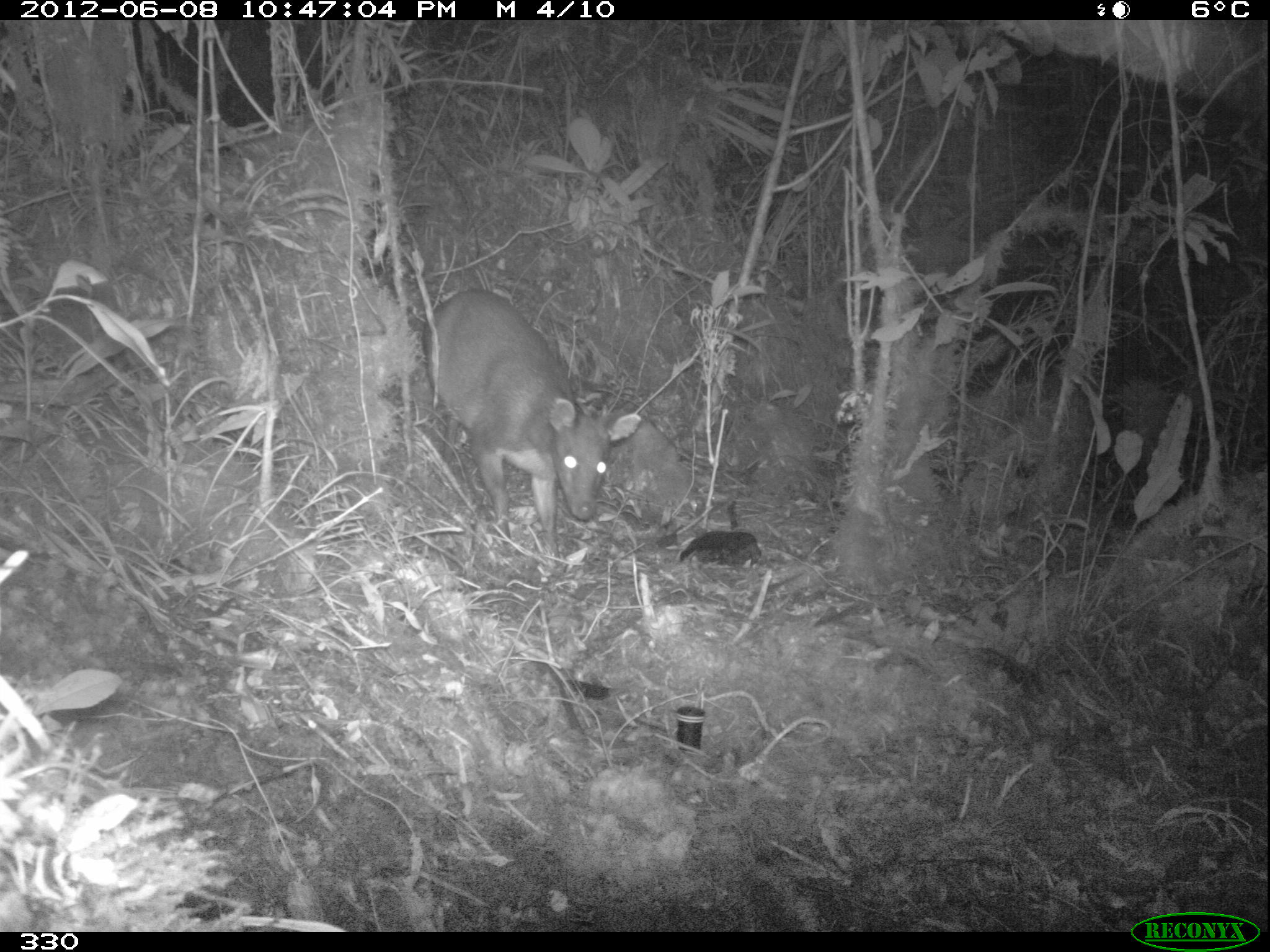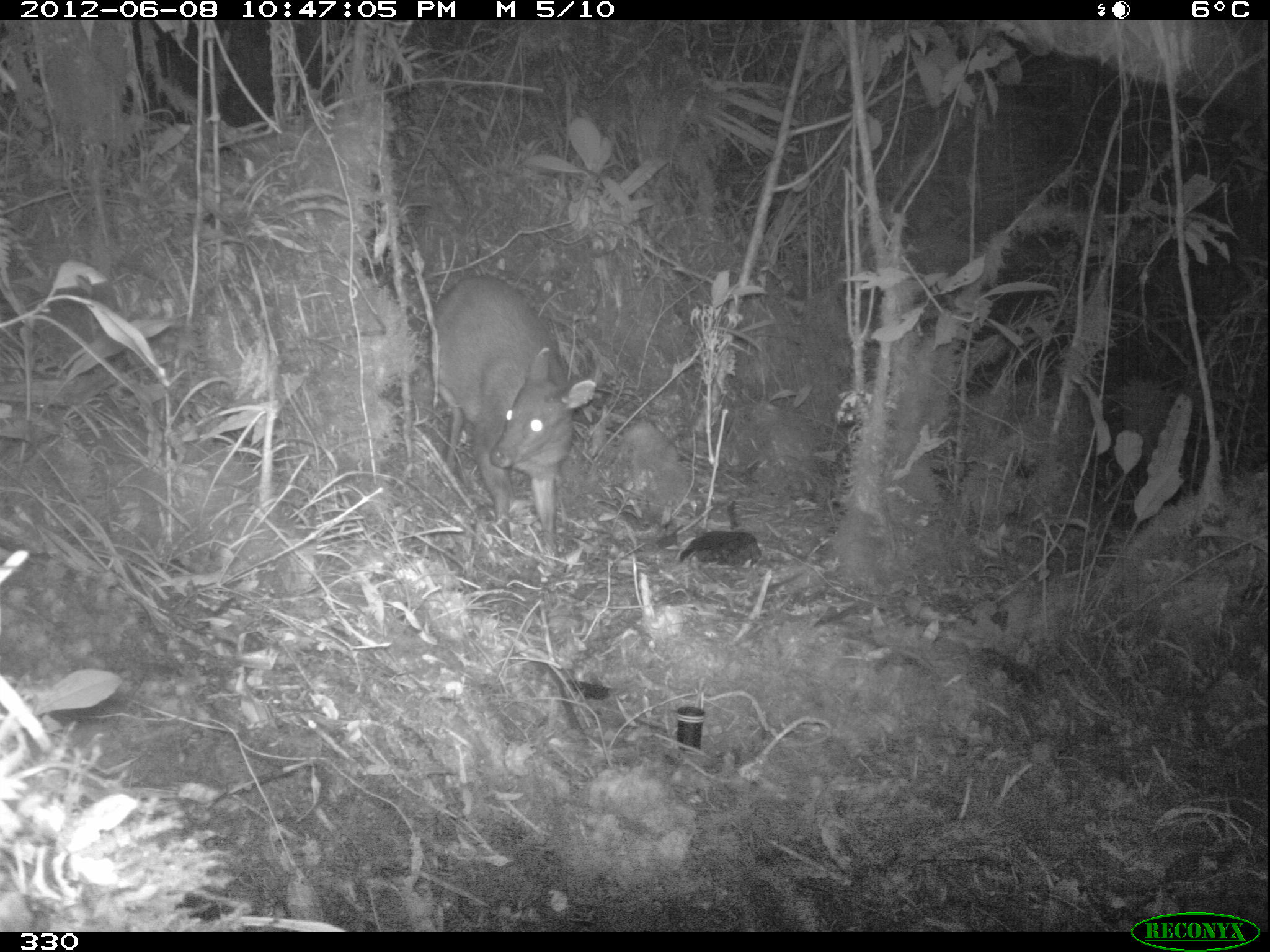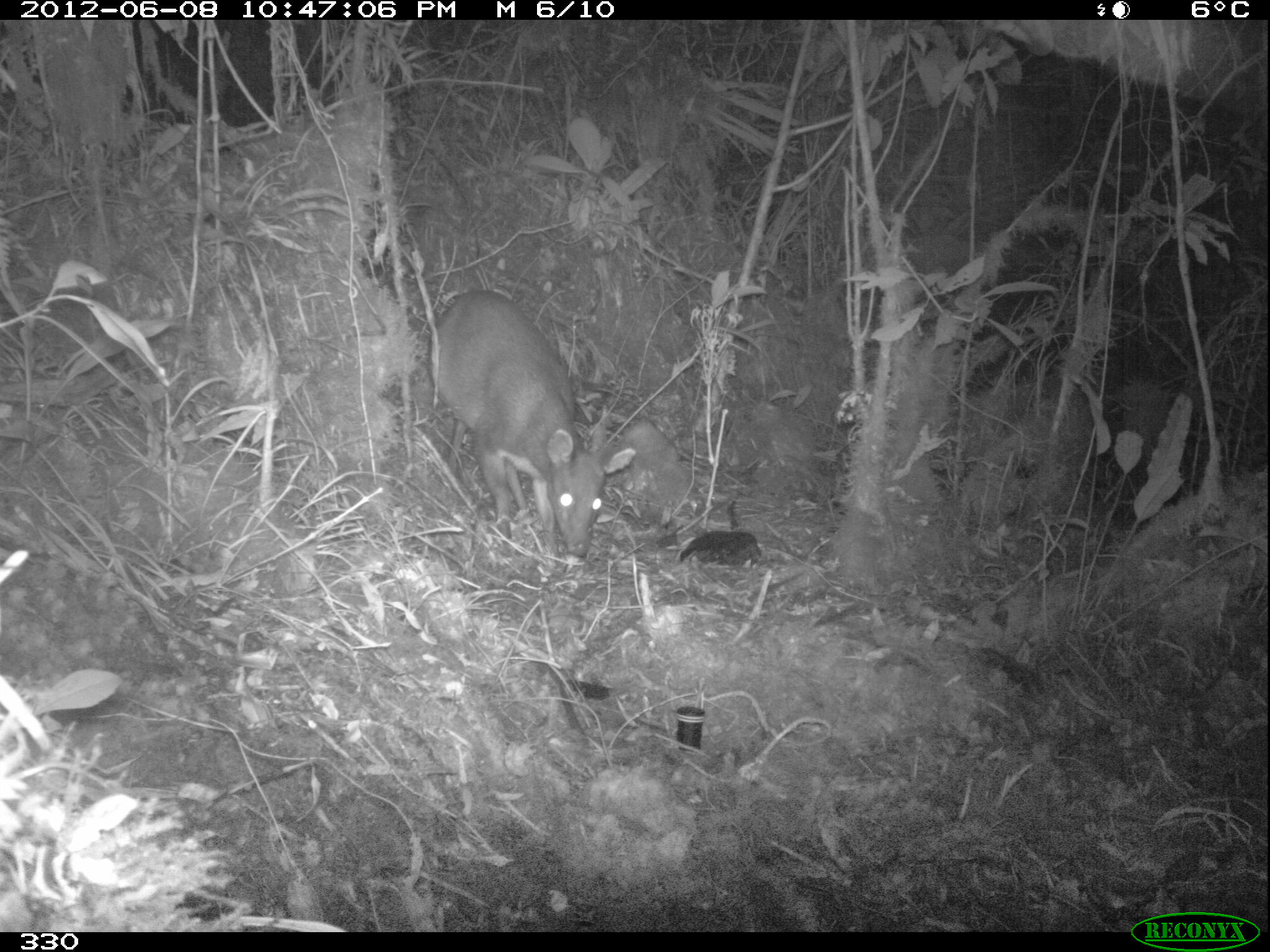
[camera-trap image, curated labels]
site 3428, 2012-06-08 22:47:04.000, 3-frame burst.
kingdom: Animalia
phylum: Chordata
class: Mammalia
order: Artiodactyla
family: Cervidae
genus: Mazama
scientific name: Mazama chunyi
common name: dwarf brocket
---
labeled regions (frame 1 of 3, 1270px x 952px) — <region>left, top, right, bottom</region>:
mazama chunyi: <region>423, 288, 641, 565</region>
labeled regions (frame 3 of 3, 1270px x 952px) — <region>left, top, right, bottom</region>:
mazama chunyi: <region>423, 287, 634, 559</region>